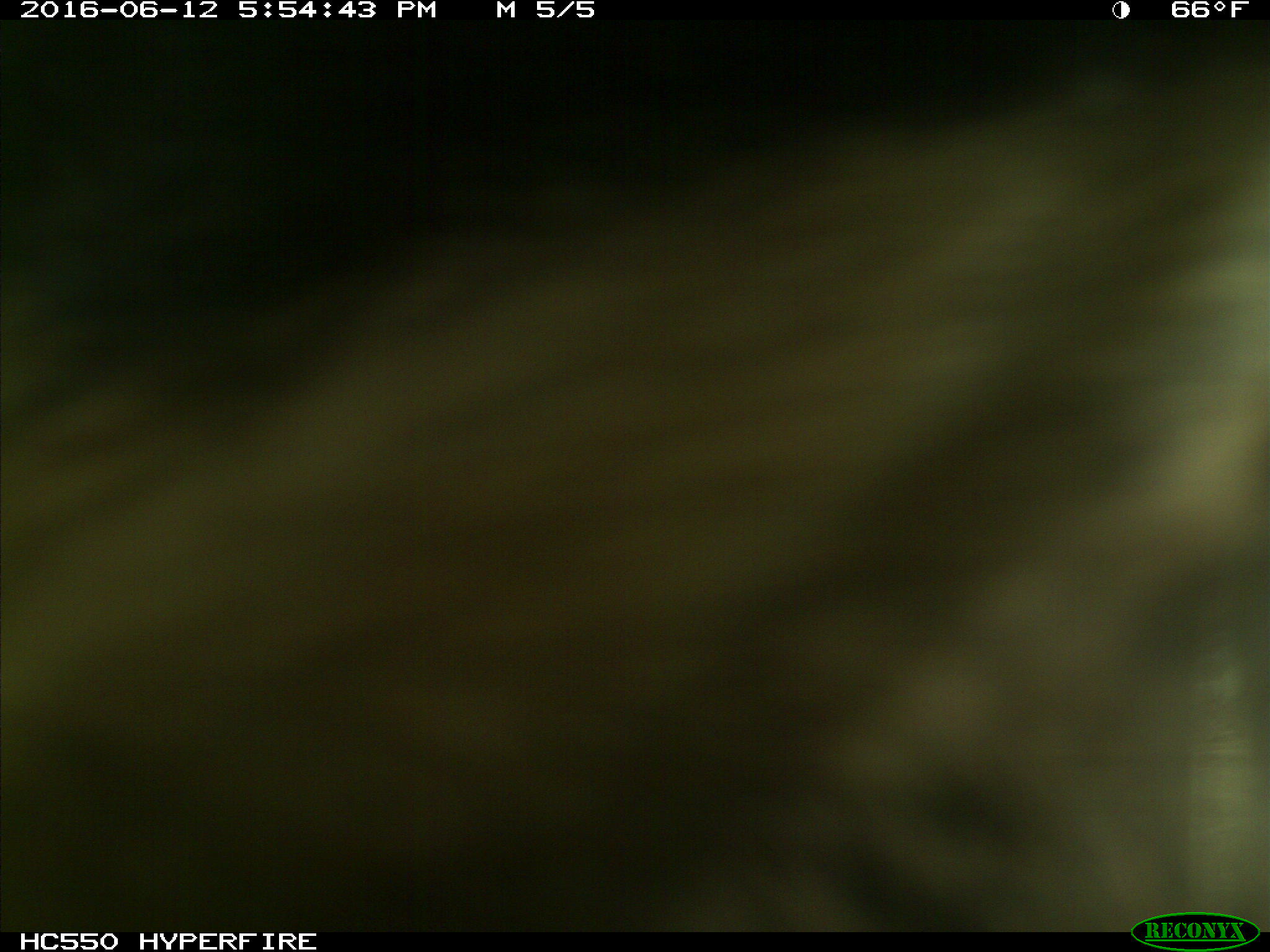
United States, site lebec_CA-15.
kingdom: Animalia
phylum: Chordata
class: Mammalia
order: Carnivora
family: Ursidae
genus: Ursus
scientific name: Ursus americanus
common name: american black bear